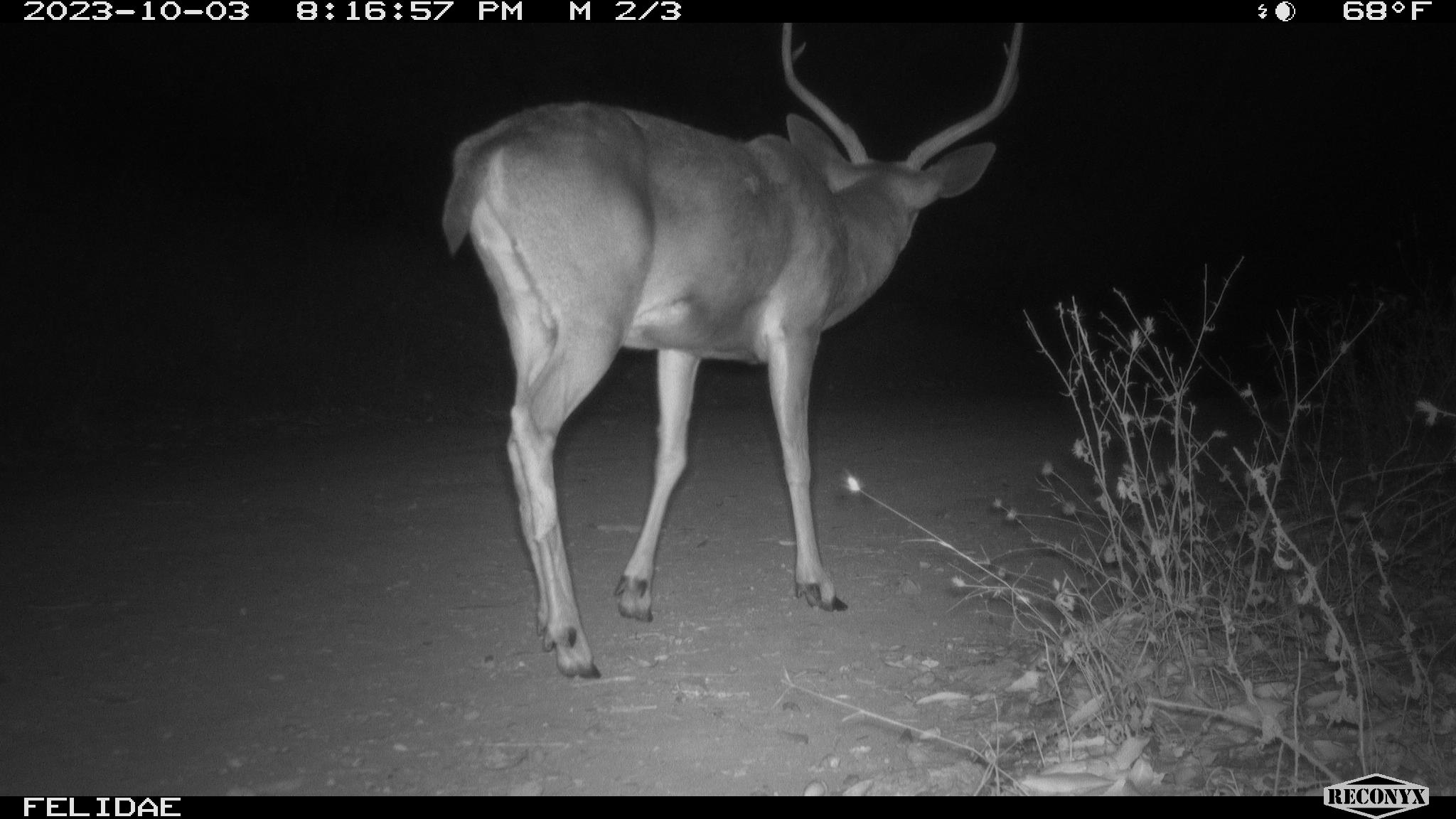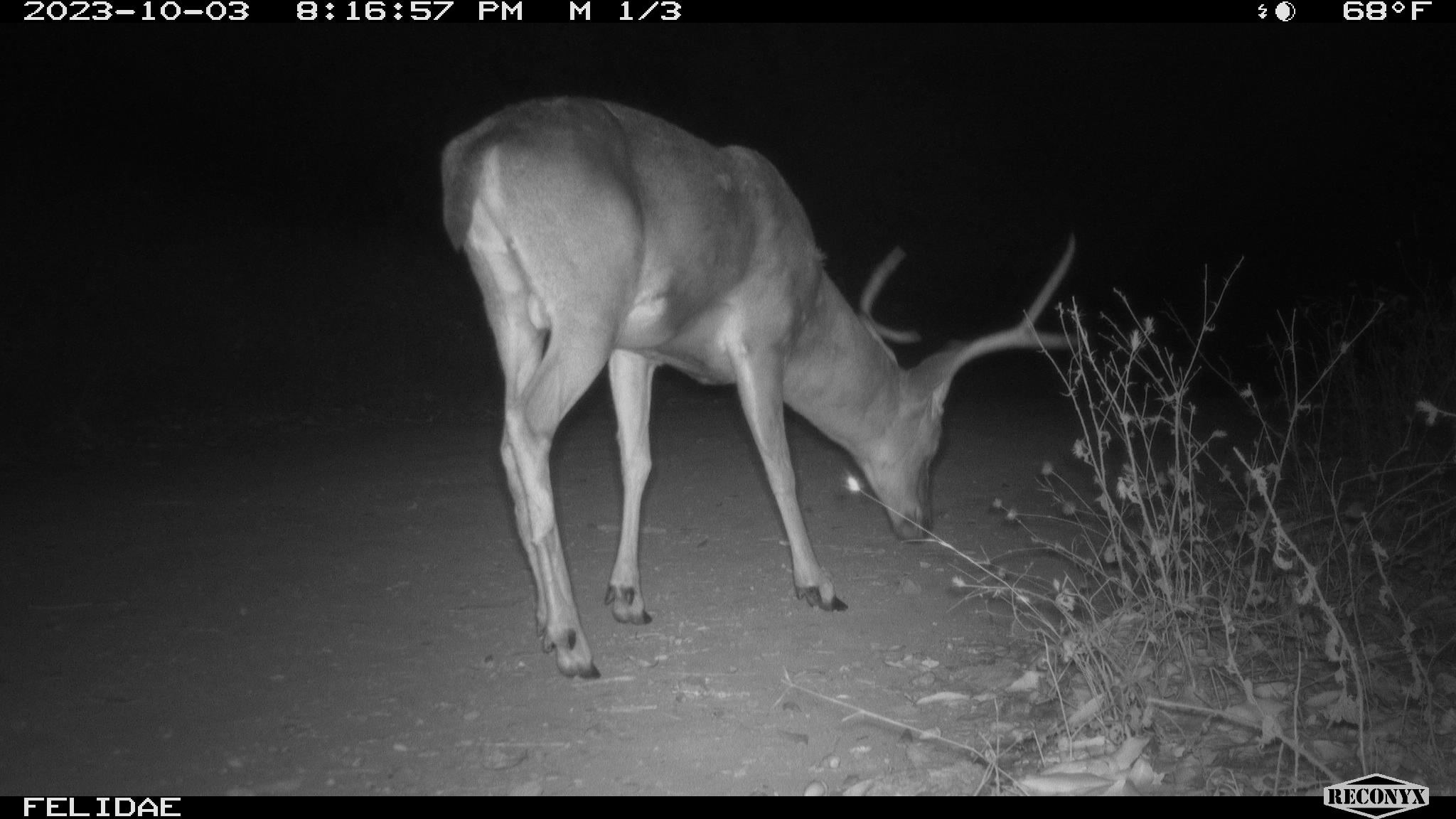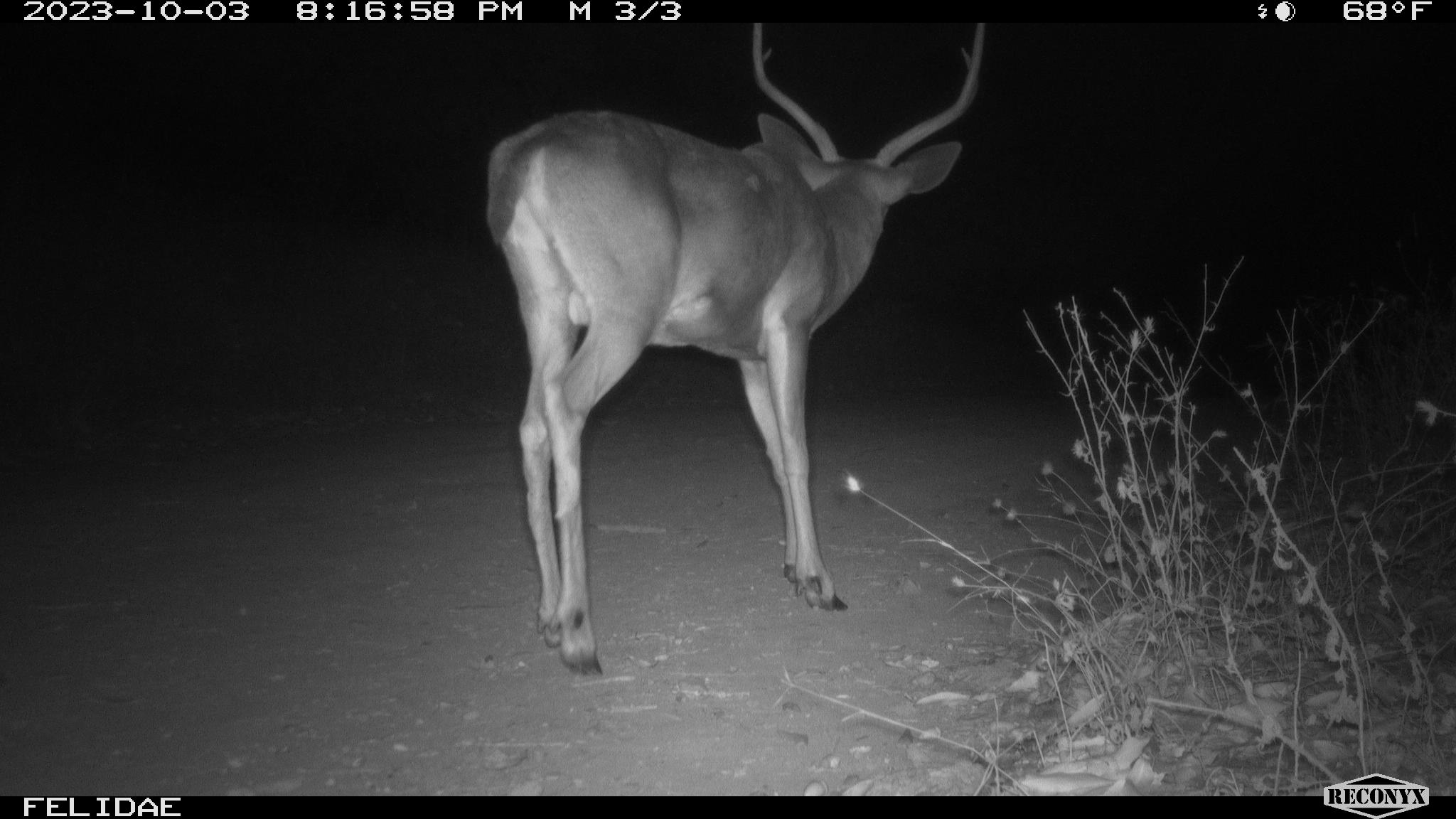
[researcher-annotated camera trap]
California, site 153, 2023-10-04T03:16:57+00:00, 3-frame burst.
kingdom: Animalia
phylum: Chordata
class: Mammalia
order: Artiodactyla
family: Cervidae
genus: Odocoileus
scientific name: Odocoileus hemionus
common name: mule deer